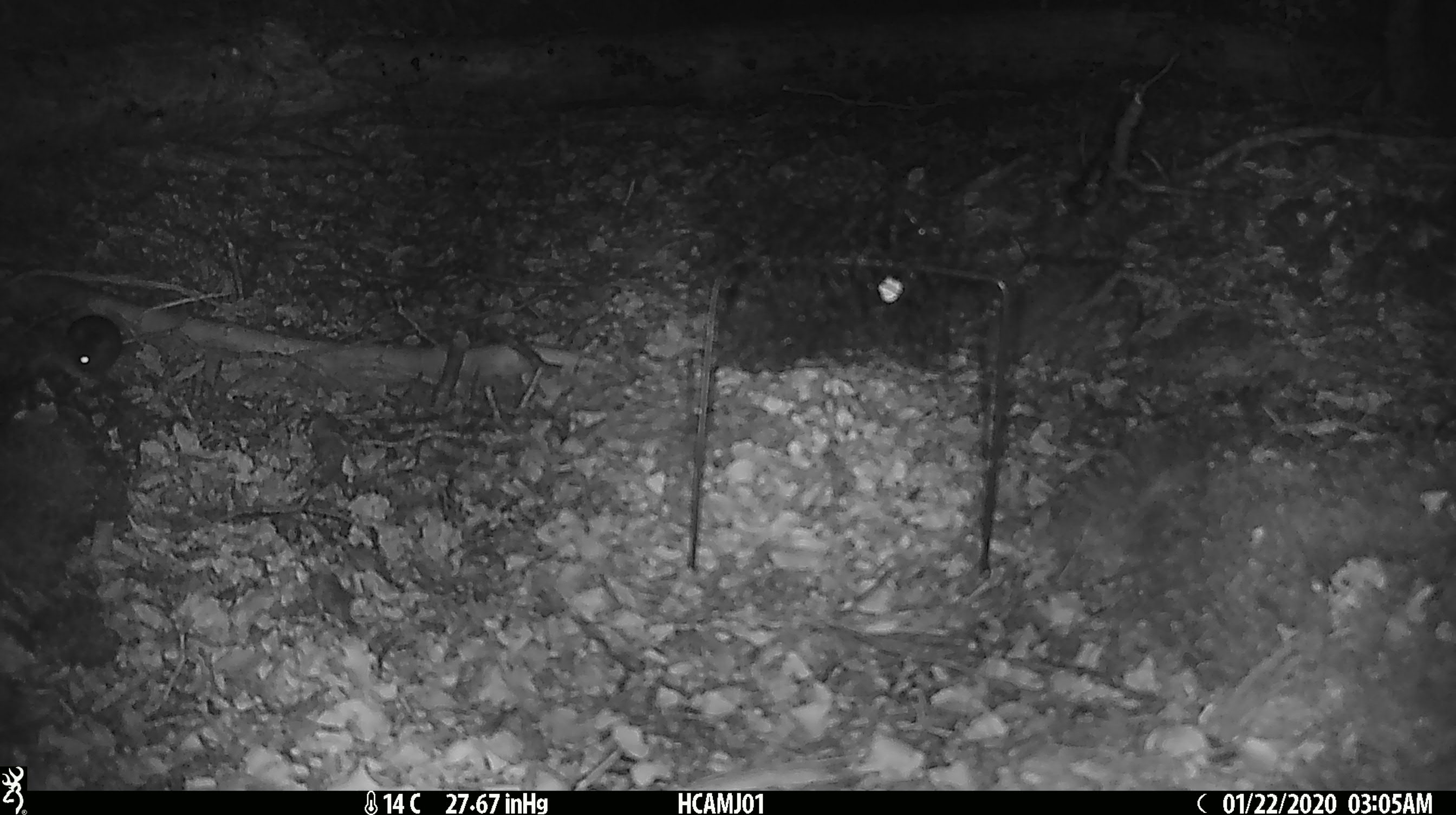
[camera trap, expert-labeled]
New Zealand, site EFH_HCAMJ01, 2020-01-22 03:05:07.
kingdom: Animalia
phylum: Chordata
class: Mammalia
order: Rodentia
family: Muridae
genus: Mus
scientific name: Mus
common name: mouse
Mouse (Mus).